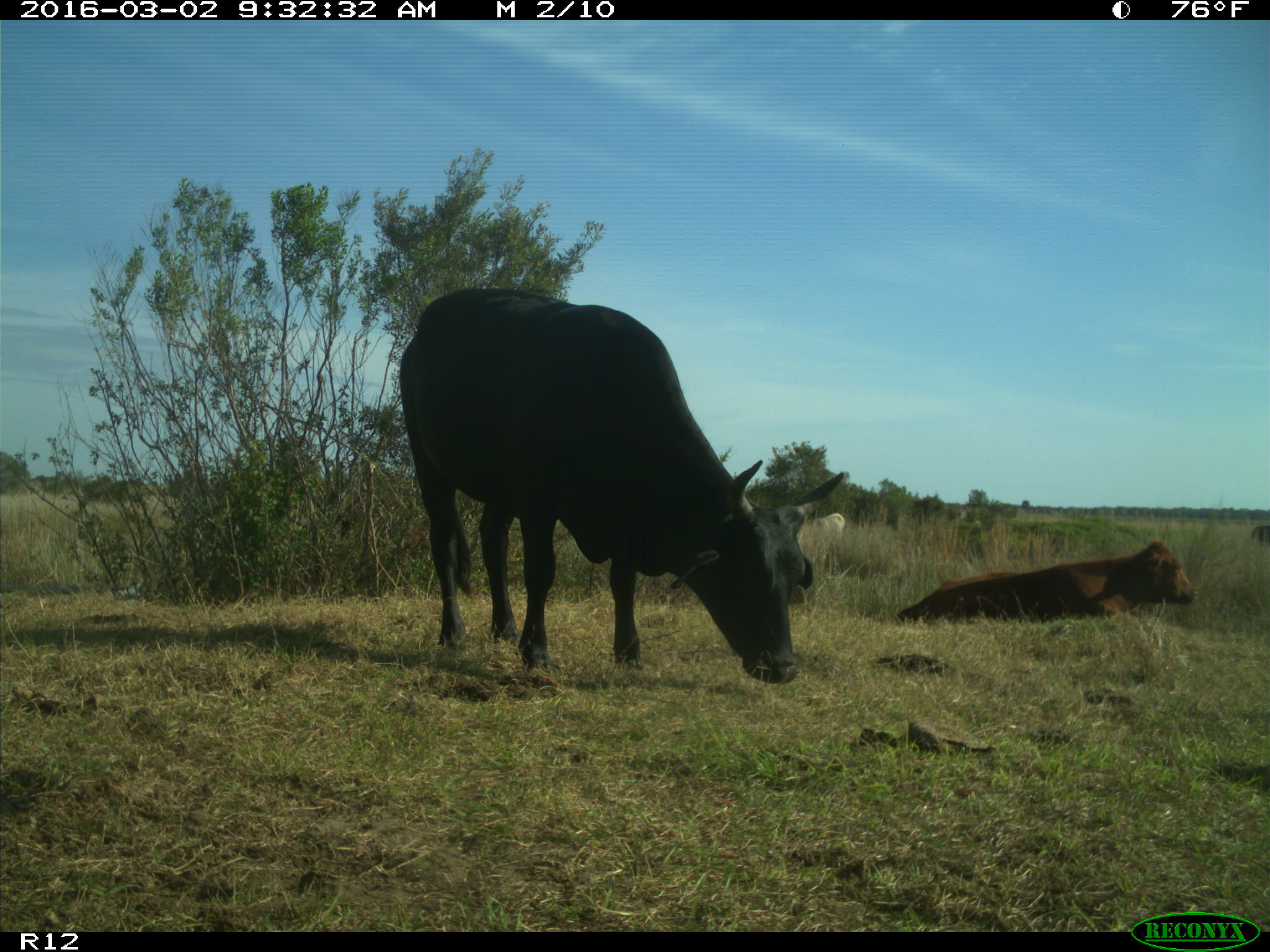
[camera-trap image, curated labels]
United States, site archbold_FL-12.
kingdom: Animalia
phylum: Chordata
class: Mammalia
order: Artiodactyla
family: Bovidae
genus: Bos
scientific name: Bos taurus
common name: domestic cow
Bos taurus (domestic cow).